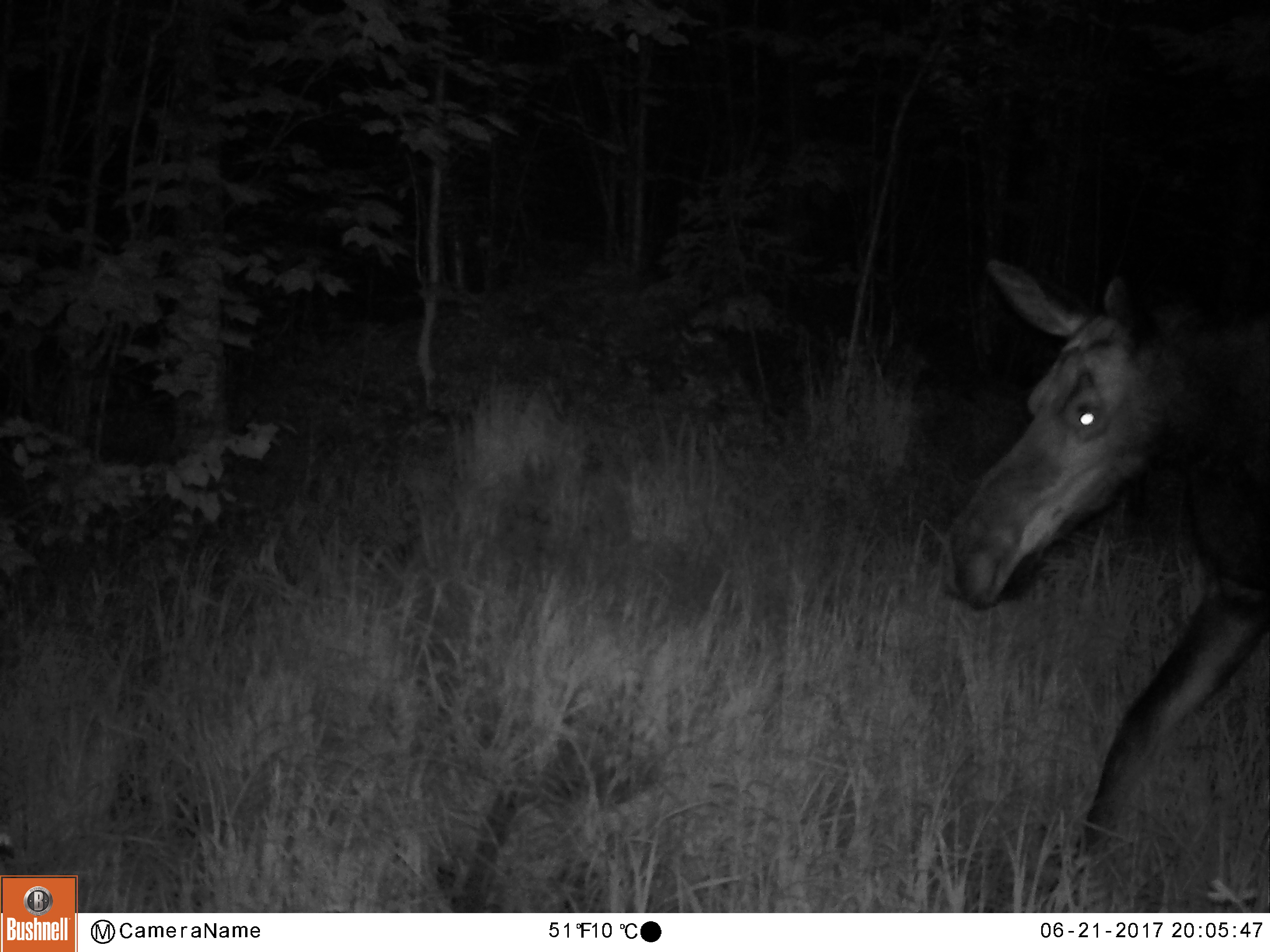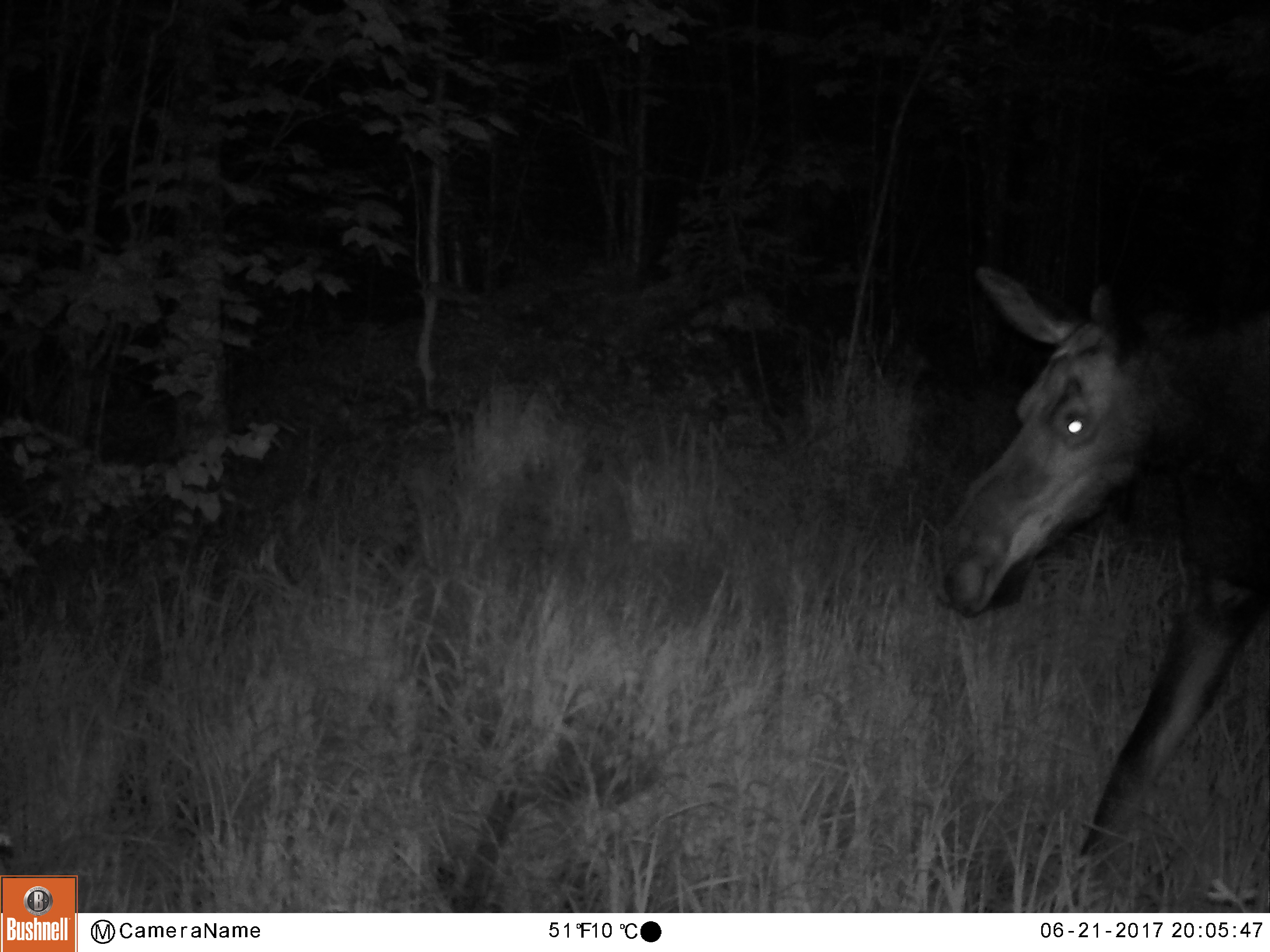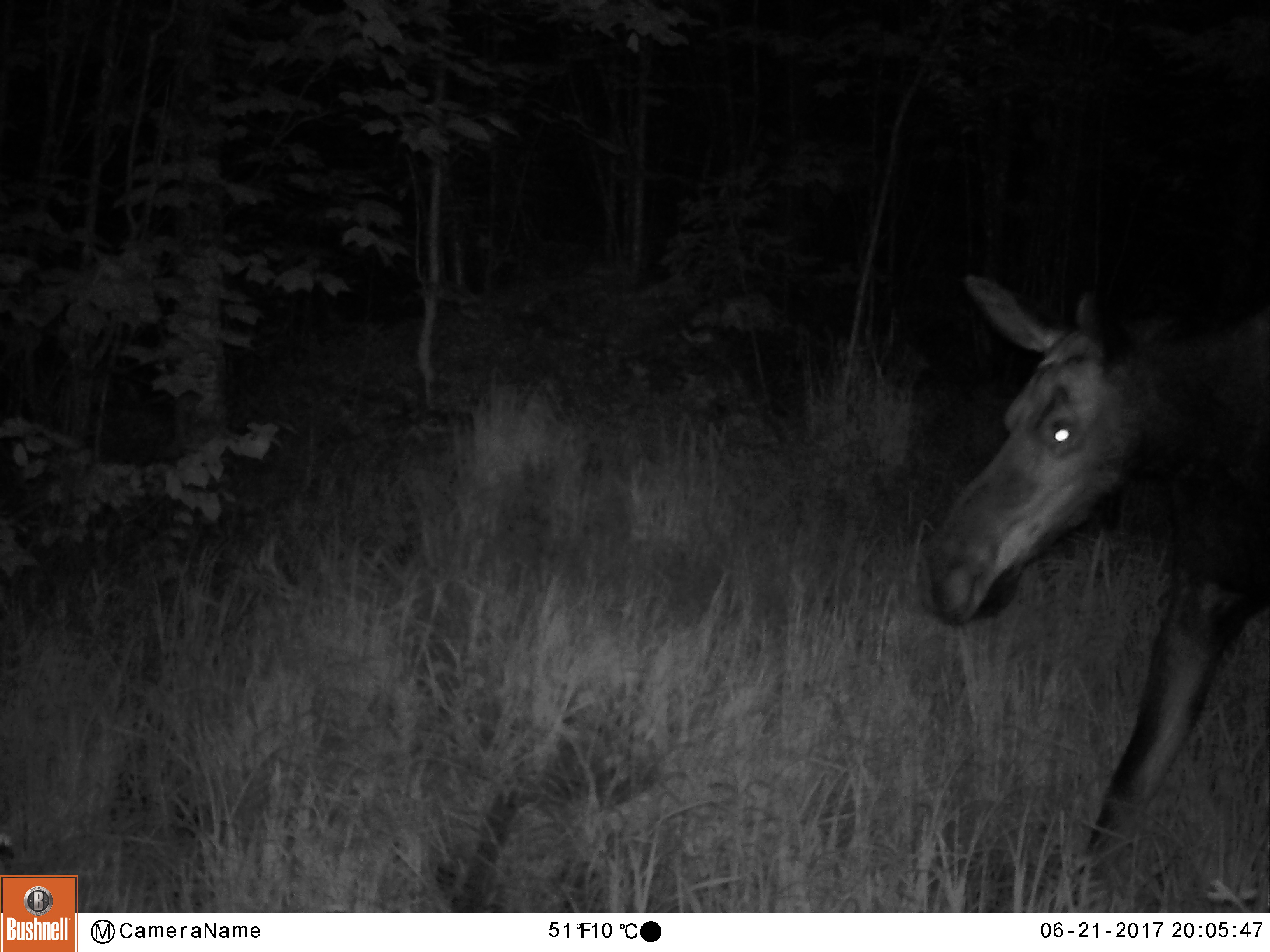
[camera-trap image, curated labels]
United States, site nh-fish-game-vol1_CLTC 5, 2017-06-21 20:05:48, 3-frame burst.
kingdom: Animalia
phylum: Chordata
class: Mammalia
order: Artiodactyla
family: Cervidae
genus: Alces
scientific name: Alces alces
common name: moose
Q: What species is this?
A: Moose (Alces alces).